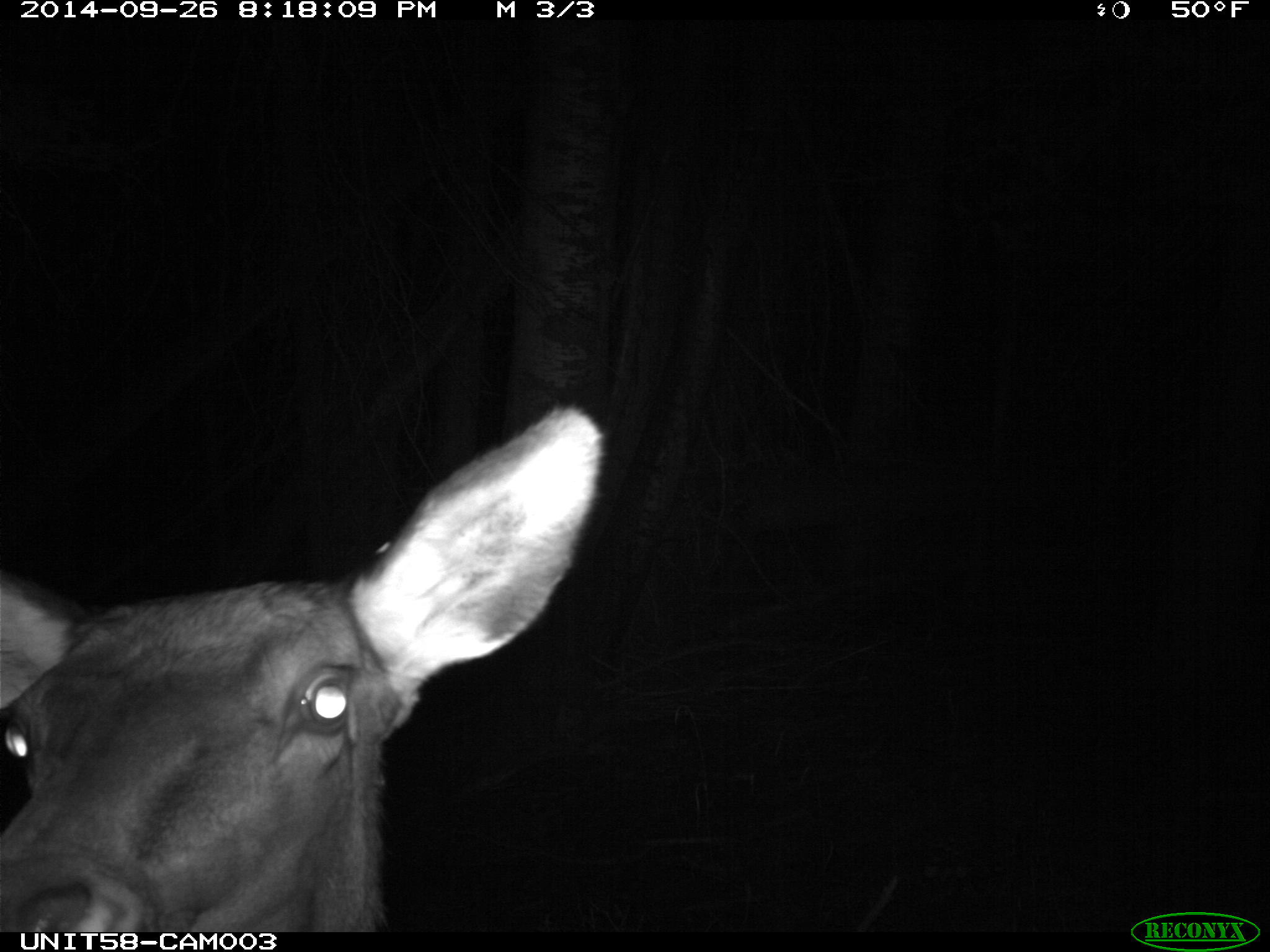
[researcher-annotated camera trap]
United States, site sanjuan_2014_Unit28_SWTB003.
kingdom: Animalia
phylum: Chordata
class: Mammalia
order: Artiodactyla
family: Cervidae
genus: Cervus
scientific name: Cervus elaphus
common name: red deer